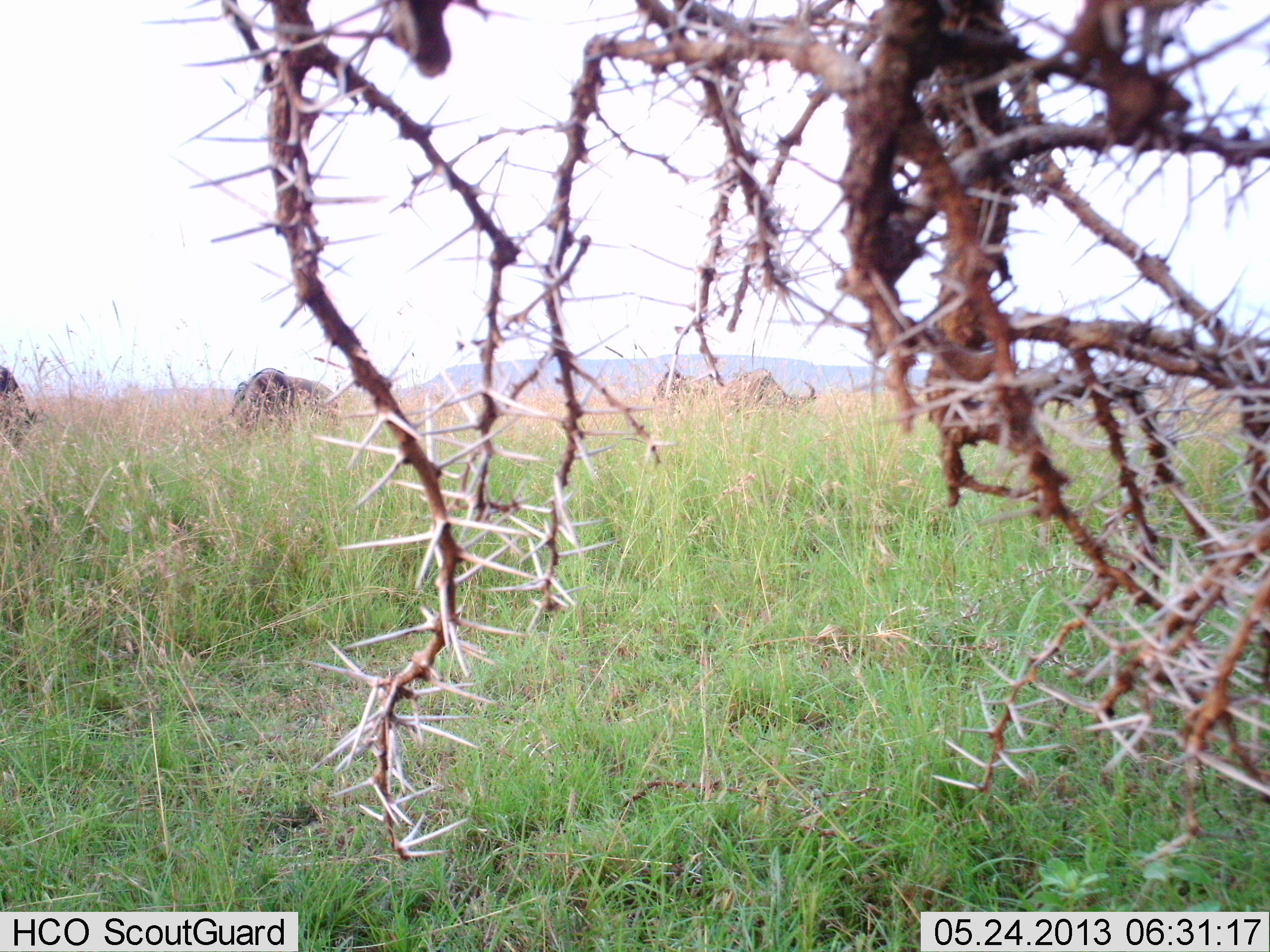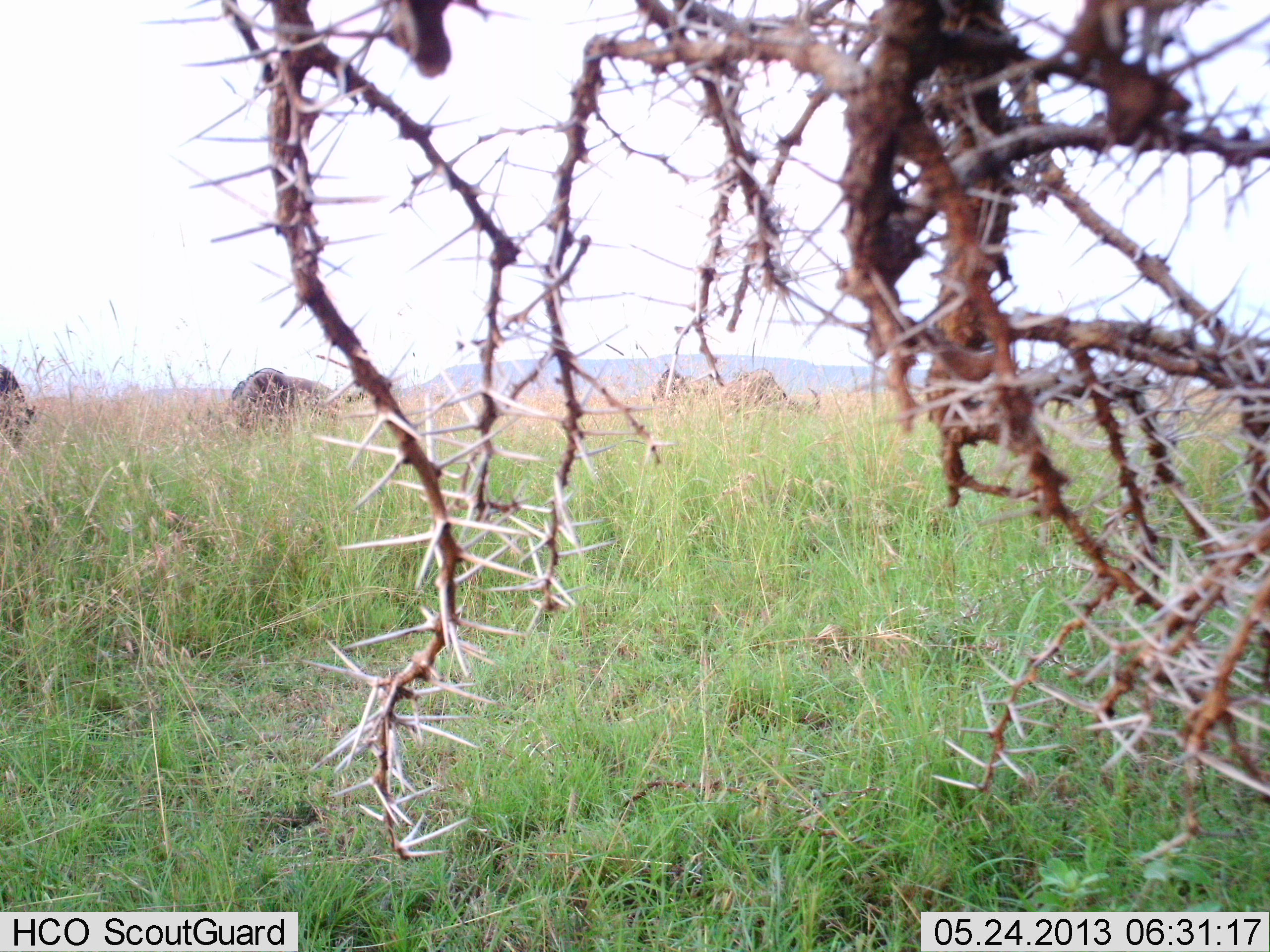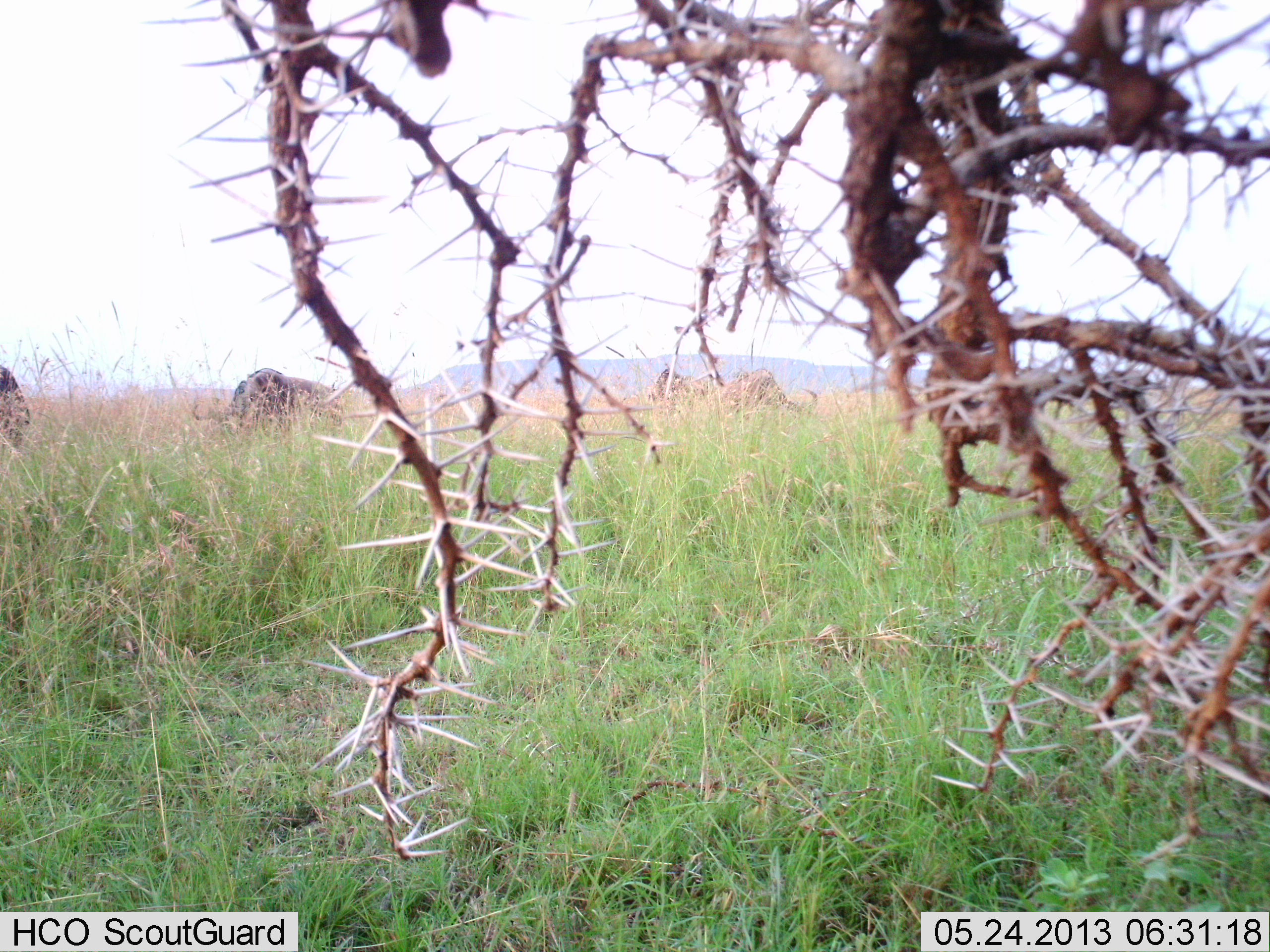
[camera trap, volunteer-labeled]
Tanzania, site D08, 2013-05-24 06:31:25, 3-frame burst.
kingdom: Animalia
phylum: Chordata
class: Mammalia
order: Artiodactyla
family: Bovidae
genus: Connochaetes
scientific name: Connochaetes taurinus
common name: blue wildebeest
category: wildebeest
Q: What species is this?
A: Wildebeest (blue wildebeest) (Connochaetes taurinus).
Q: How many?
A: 4.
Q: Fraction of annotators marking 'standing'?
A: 30%.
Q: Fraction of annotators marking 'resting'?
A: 0%.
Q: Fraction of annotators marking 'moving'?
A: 10%.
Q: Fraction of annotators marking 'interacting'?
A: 0%.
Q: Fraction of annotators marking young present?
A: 0%.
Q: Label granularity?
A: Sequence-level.